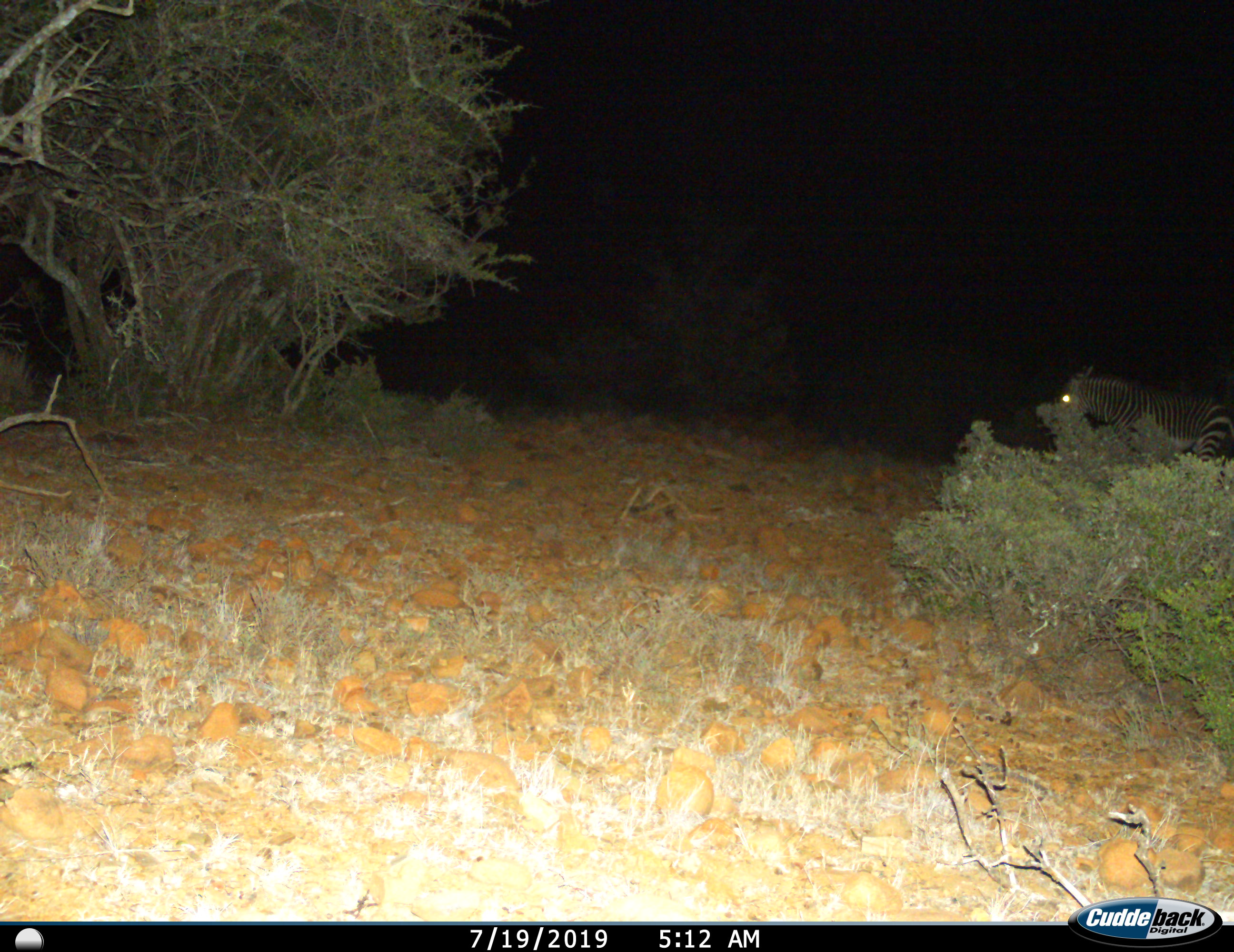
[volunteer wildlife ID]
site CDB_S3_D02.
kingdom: Animalia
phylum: Chordata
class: Mammalia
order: Perissodactyla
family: Equidae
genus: Equus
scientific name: Equus zebra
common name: mountain zebra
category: zebramountain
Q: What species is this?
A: Zebramountain (mountain zebra) (Equus zebra).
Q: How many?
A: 1.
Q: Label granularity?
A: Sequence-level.